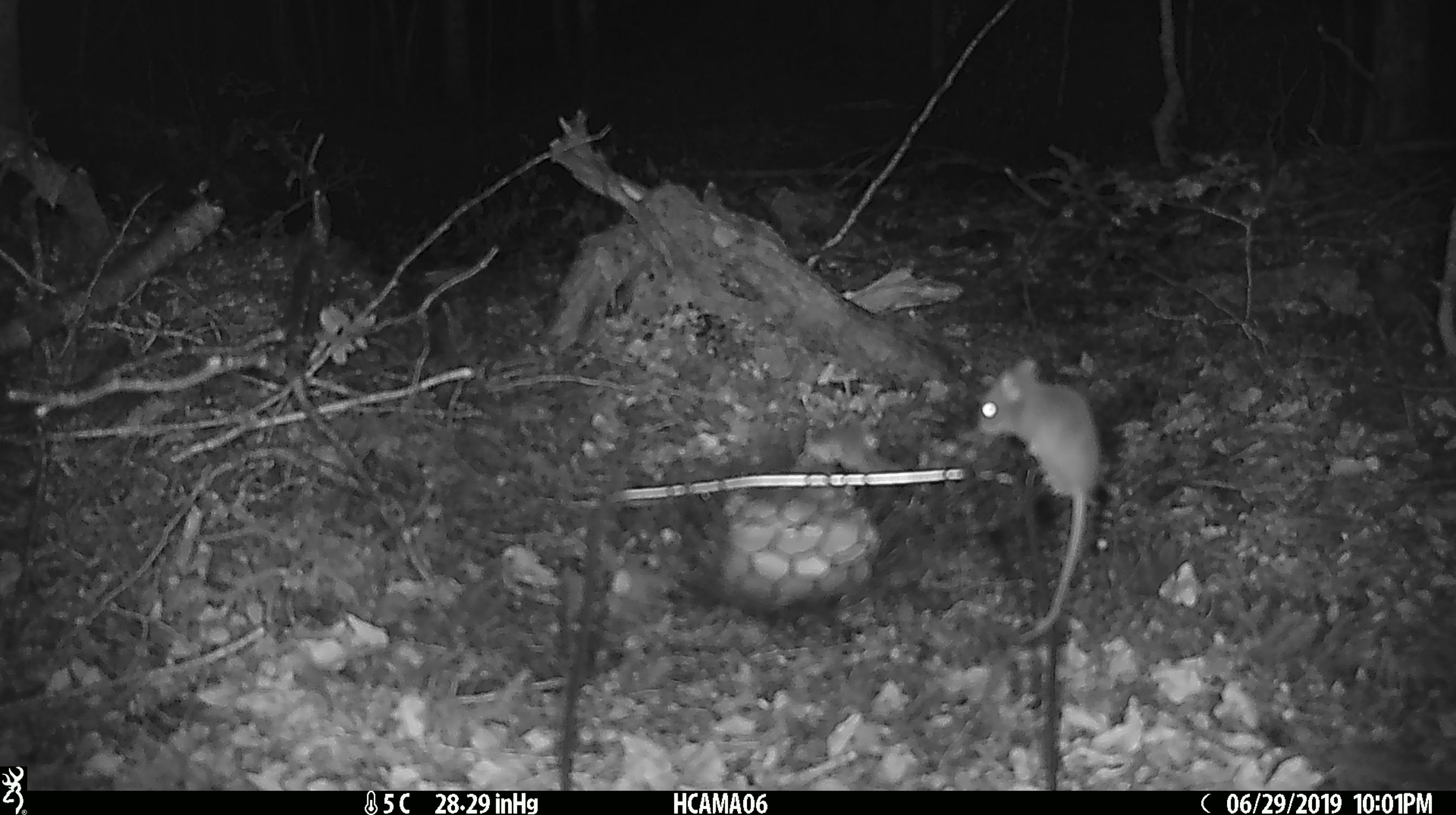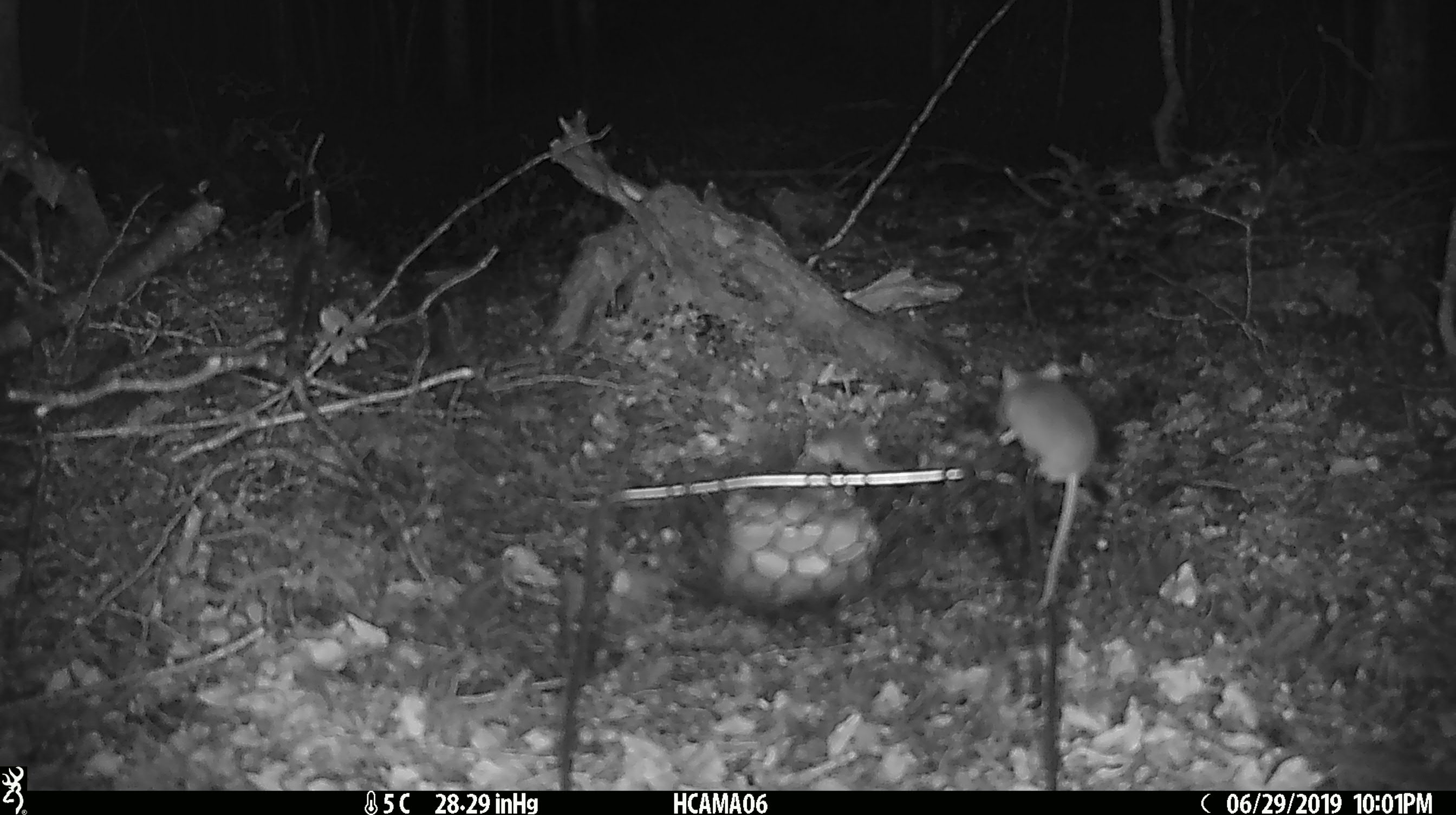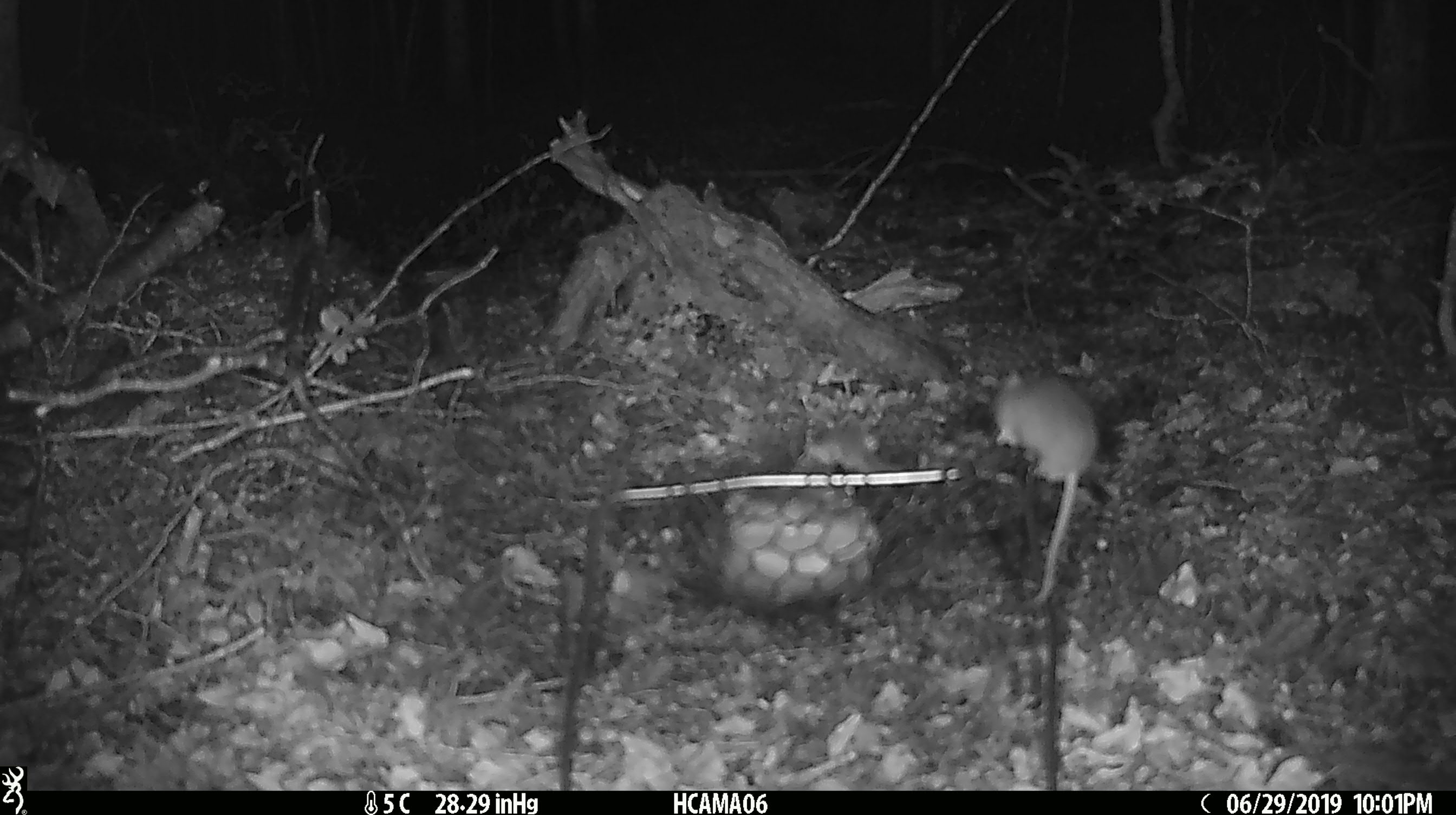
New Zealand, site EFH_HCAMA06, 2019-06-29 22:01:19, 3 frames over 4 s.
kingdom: Animalia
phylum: Chordata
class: Mammalia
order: Rodentia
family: Muridae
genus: Mus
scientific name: Mus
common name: mouse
Mouse (Mus).